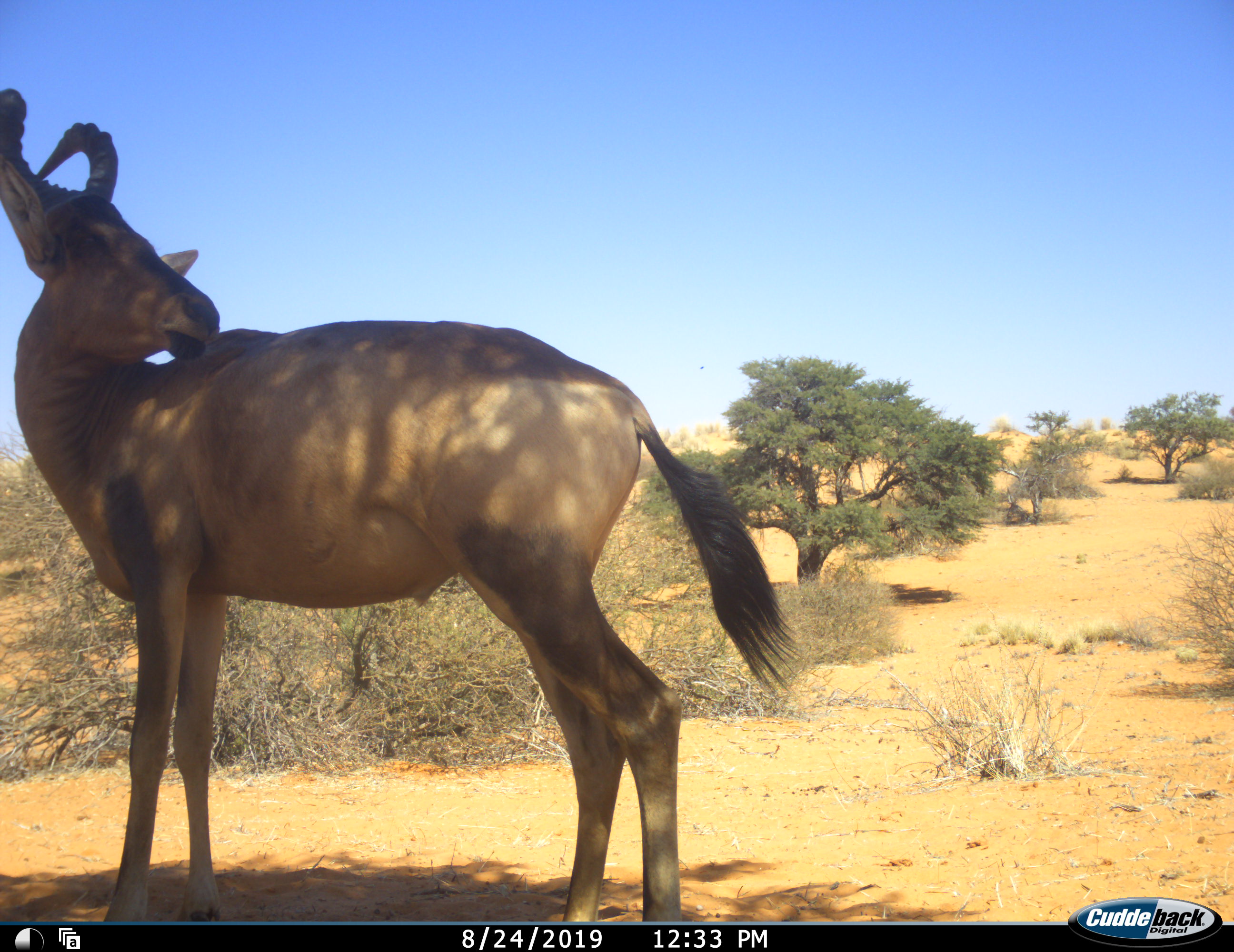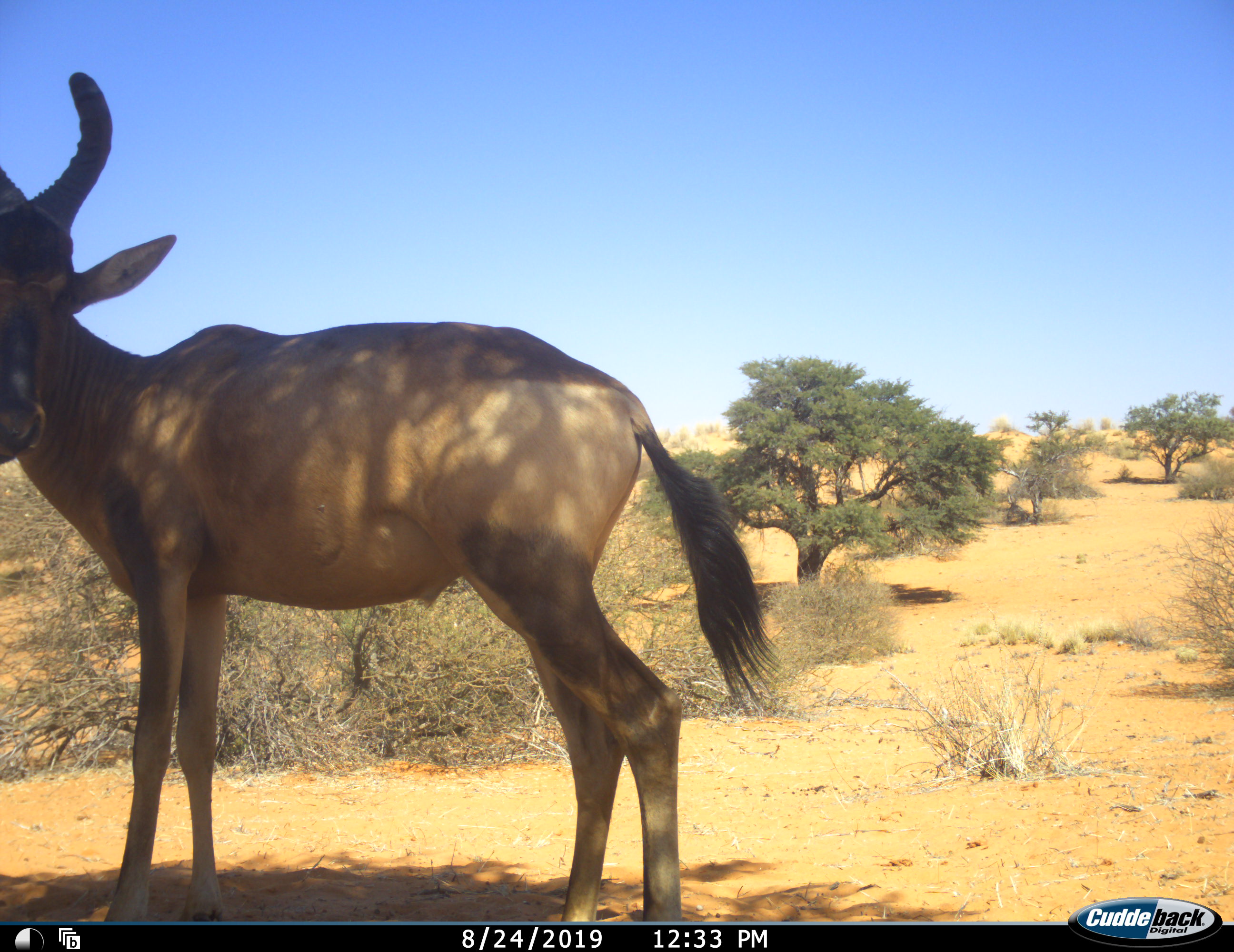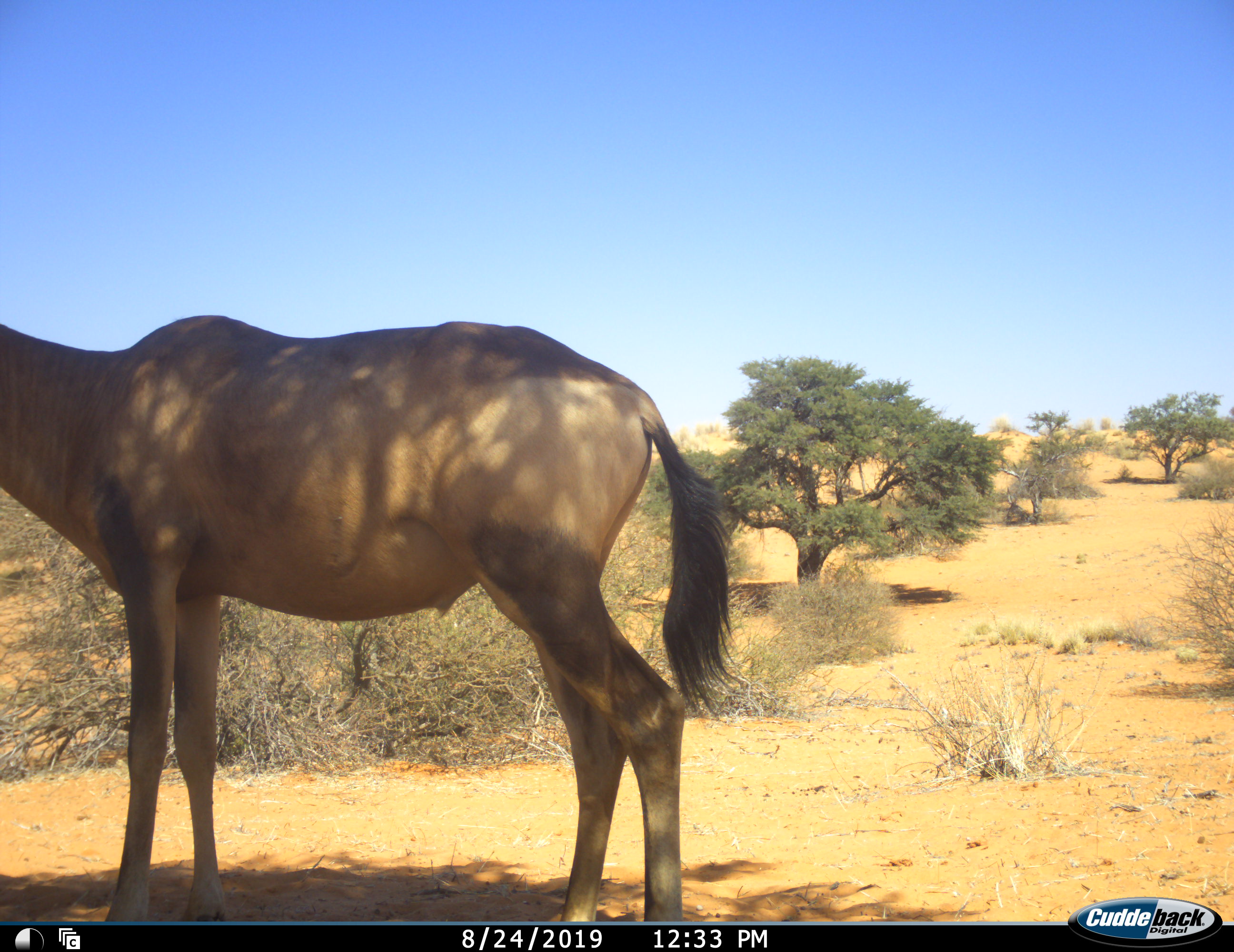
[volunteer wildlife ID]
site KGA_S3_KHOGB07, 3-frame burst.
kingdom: Animalia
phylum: Chordata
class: Mammalia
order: Artiodactyla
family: Bovidae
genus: Alcelaphus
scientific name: Alcelaphus buselaphus caama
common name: red hartebeest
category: hartebeestred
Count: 1.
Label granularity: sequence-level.